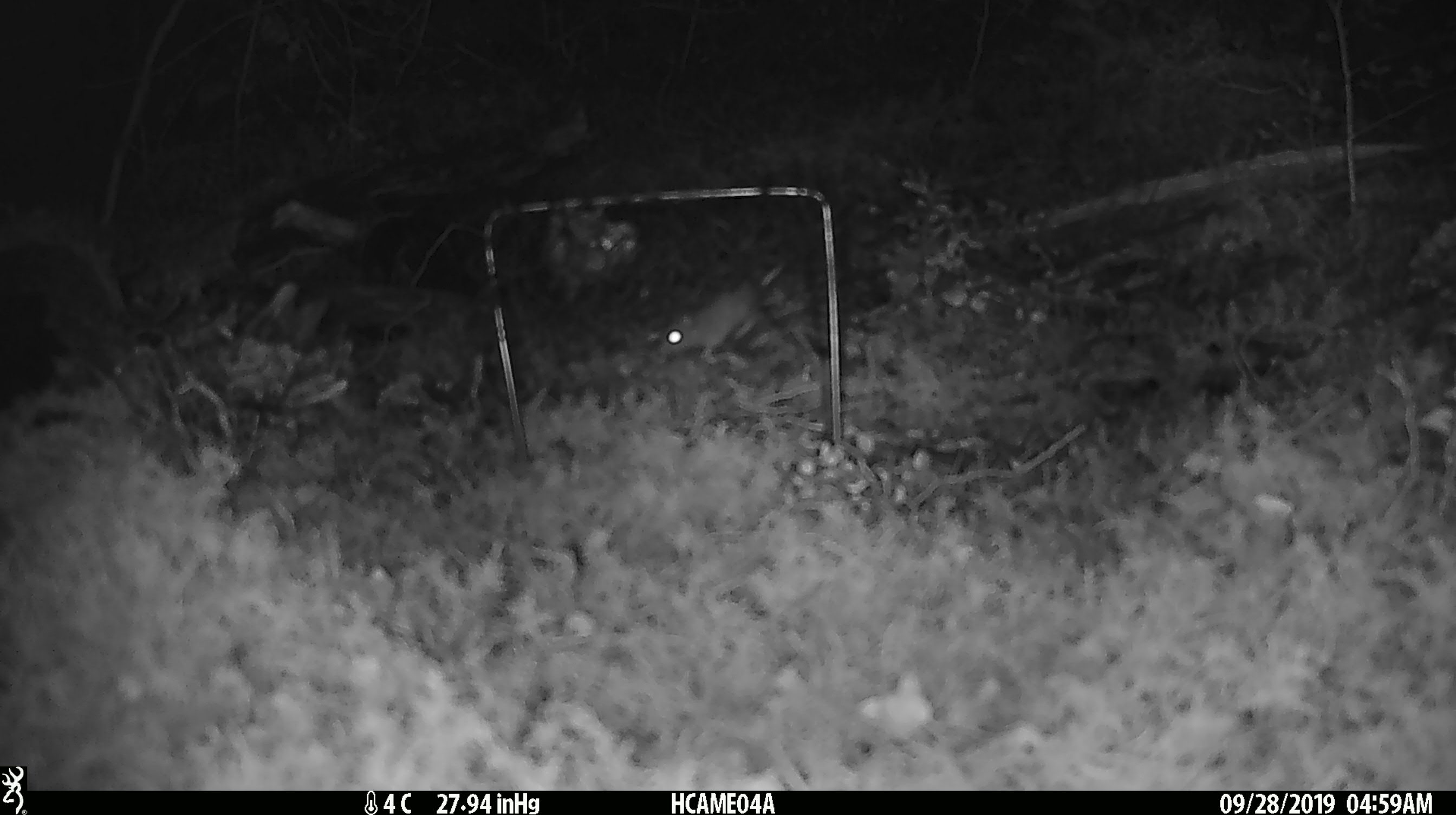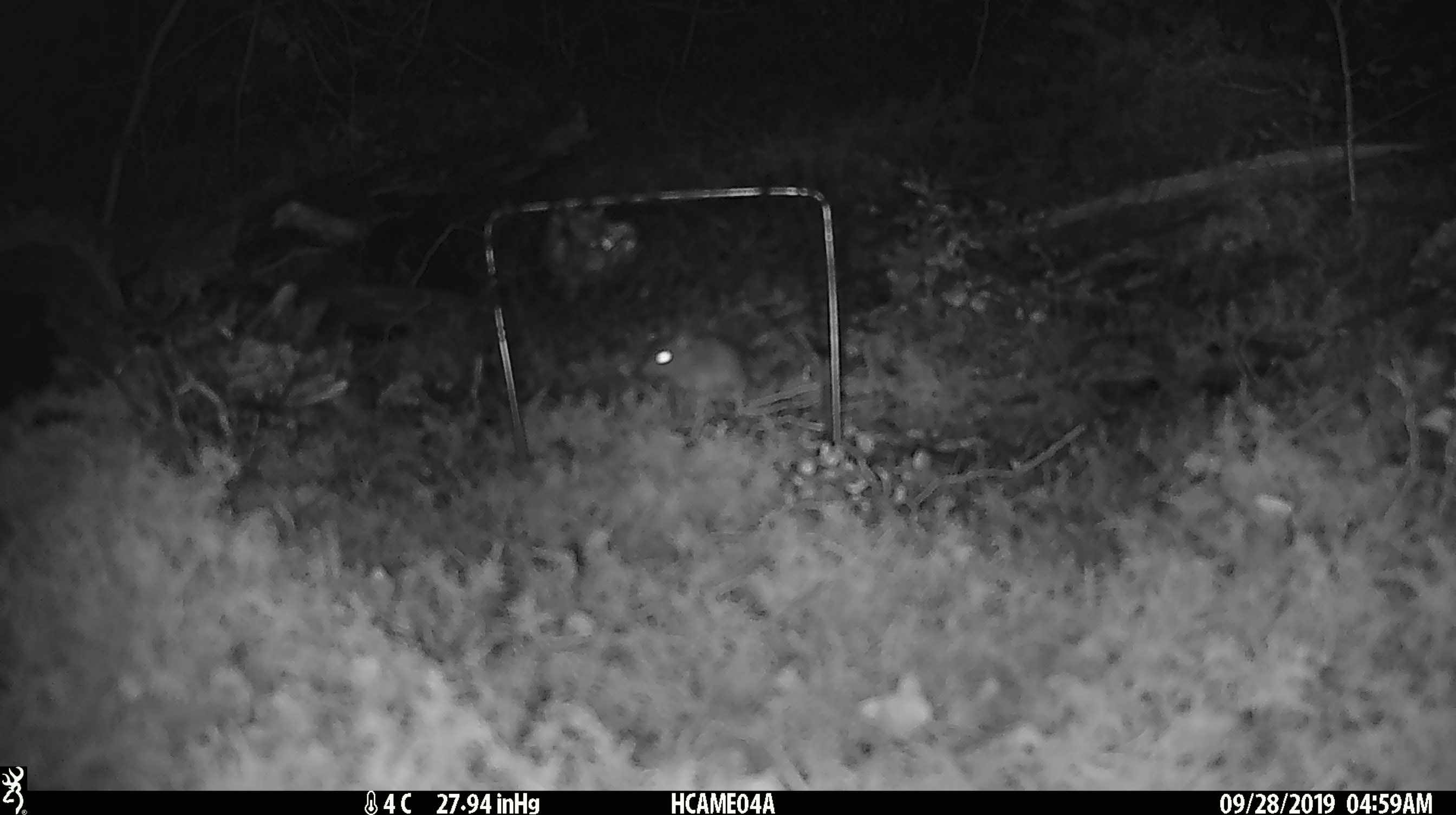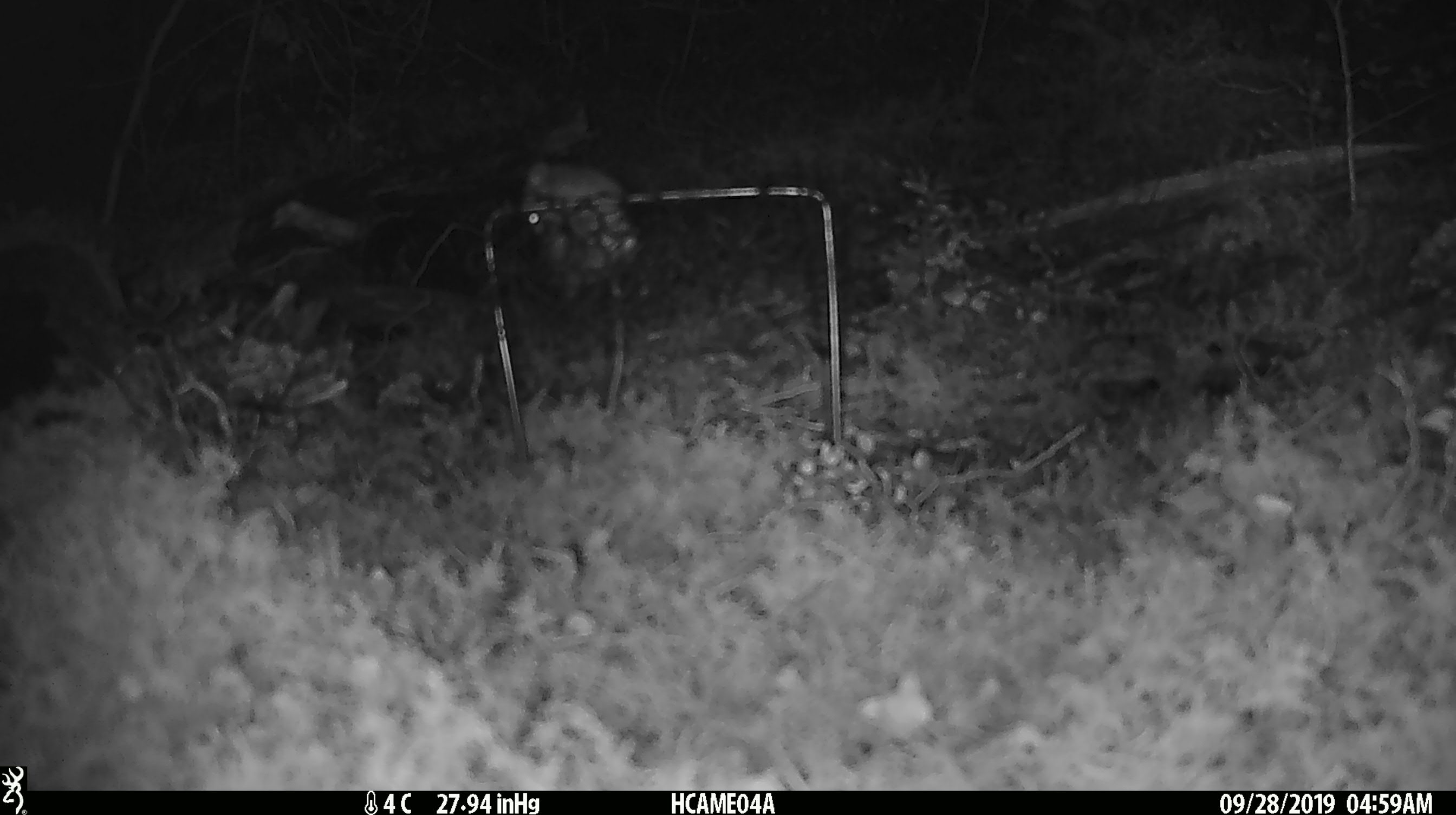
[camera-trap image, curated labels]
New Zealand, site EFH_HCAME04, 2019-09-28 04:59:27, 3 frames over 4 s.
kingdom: Animalia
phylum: Chordata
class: Mammalia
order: Rodentia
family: Muridae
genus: Mus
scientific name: Mus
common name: mouse